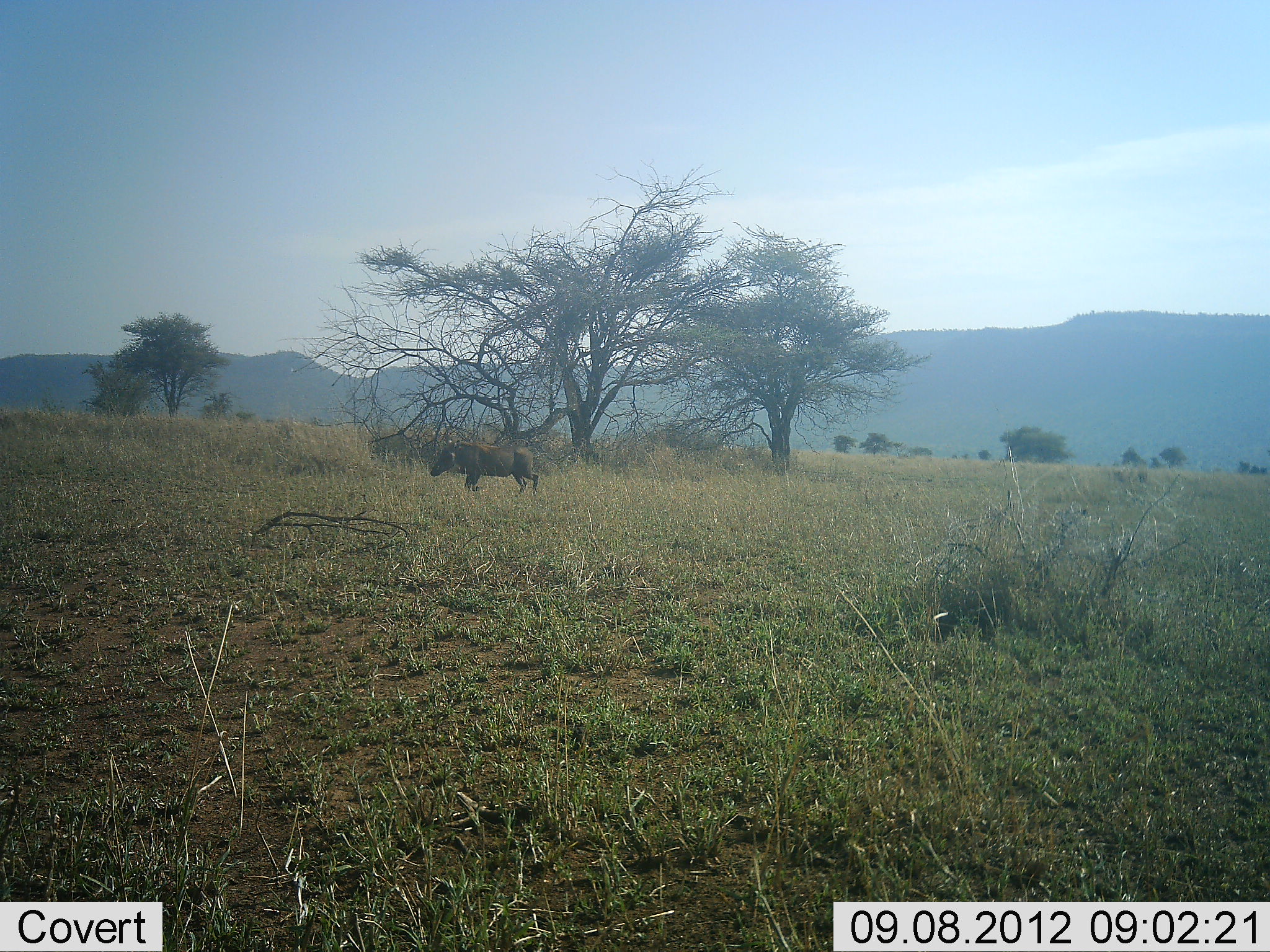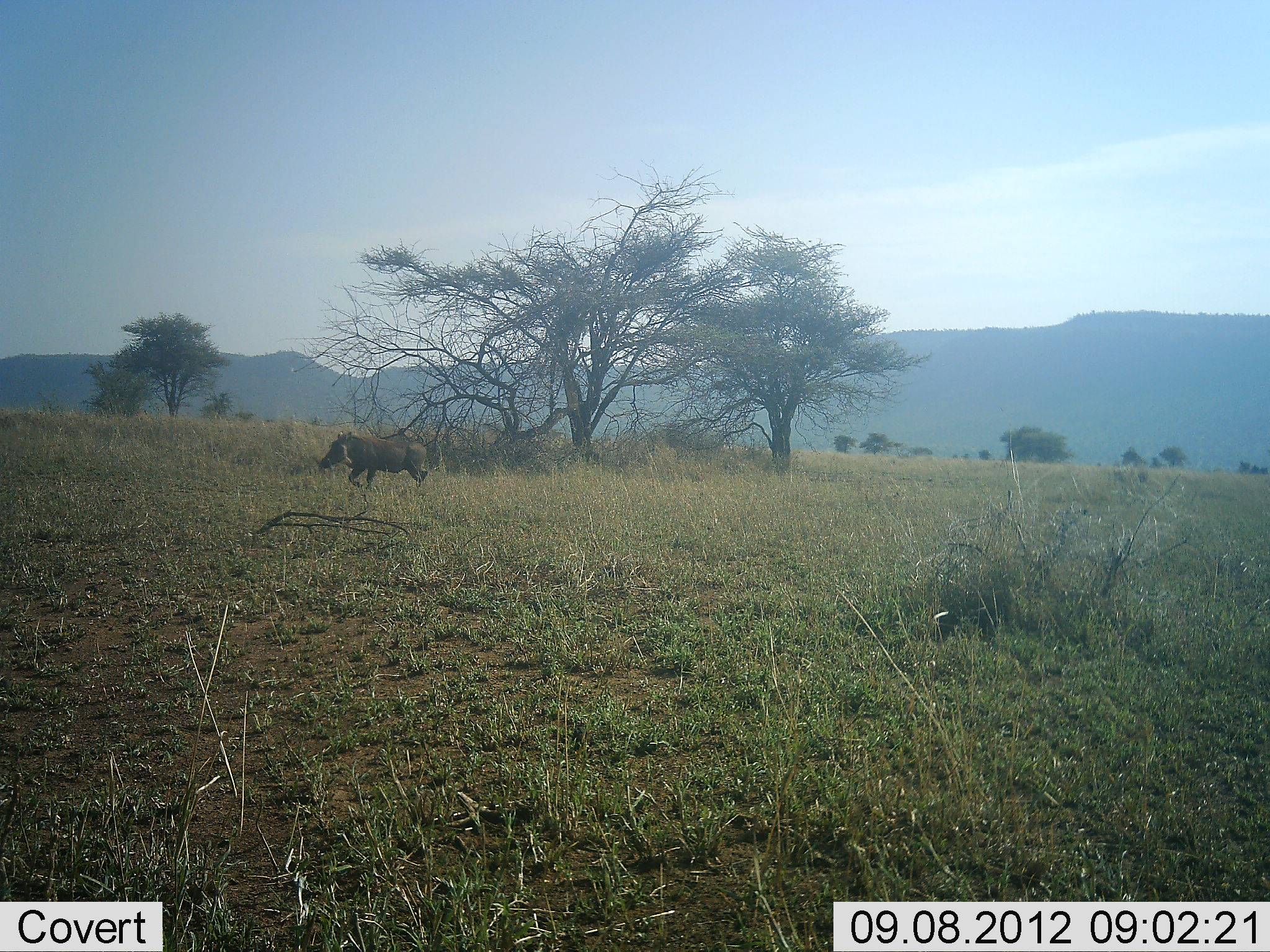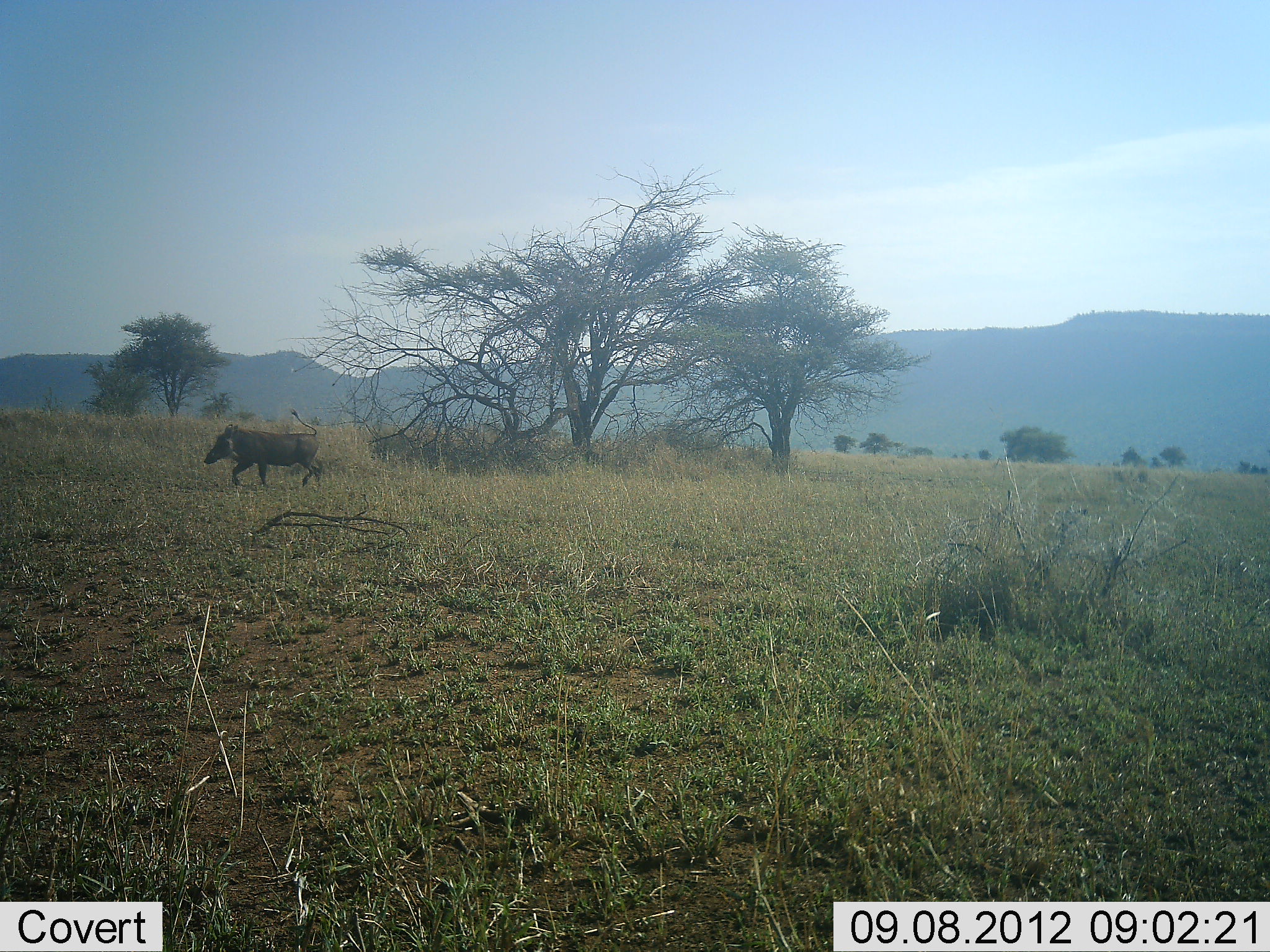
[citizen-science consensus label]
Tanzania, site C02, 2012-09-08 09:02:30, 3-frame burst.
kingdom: Animalia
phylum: Chordata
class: Mammalia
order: Artiodactyla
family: Suidae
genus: Phacochoerus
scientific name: Phacochoerus africanus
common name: warthog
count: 1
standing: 0%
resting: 0%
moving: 100%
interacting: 0%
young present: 0%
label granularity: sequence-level